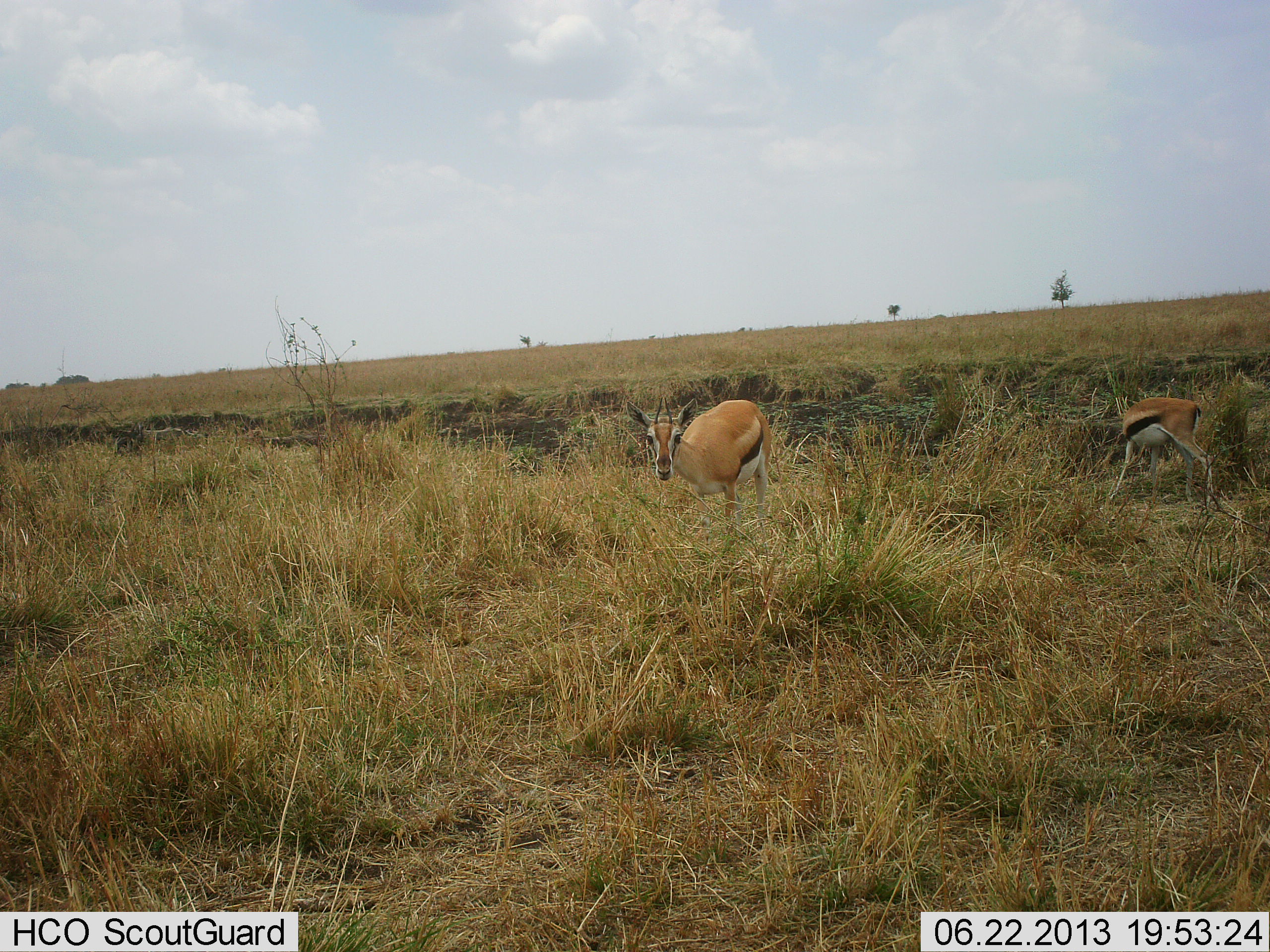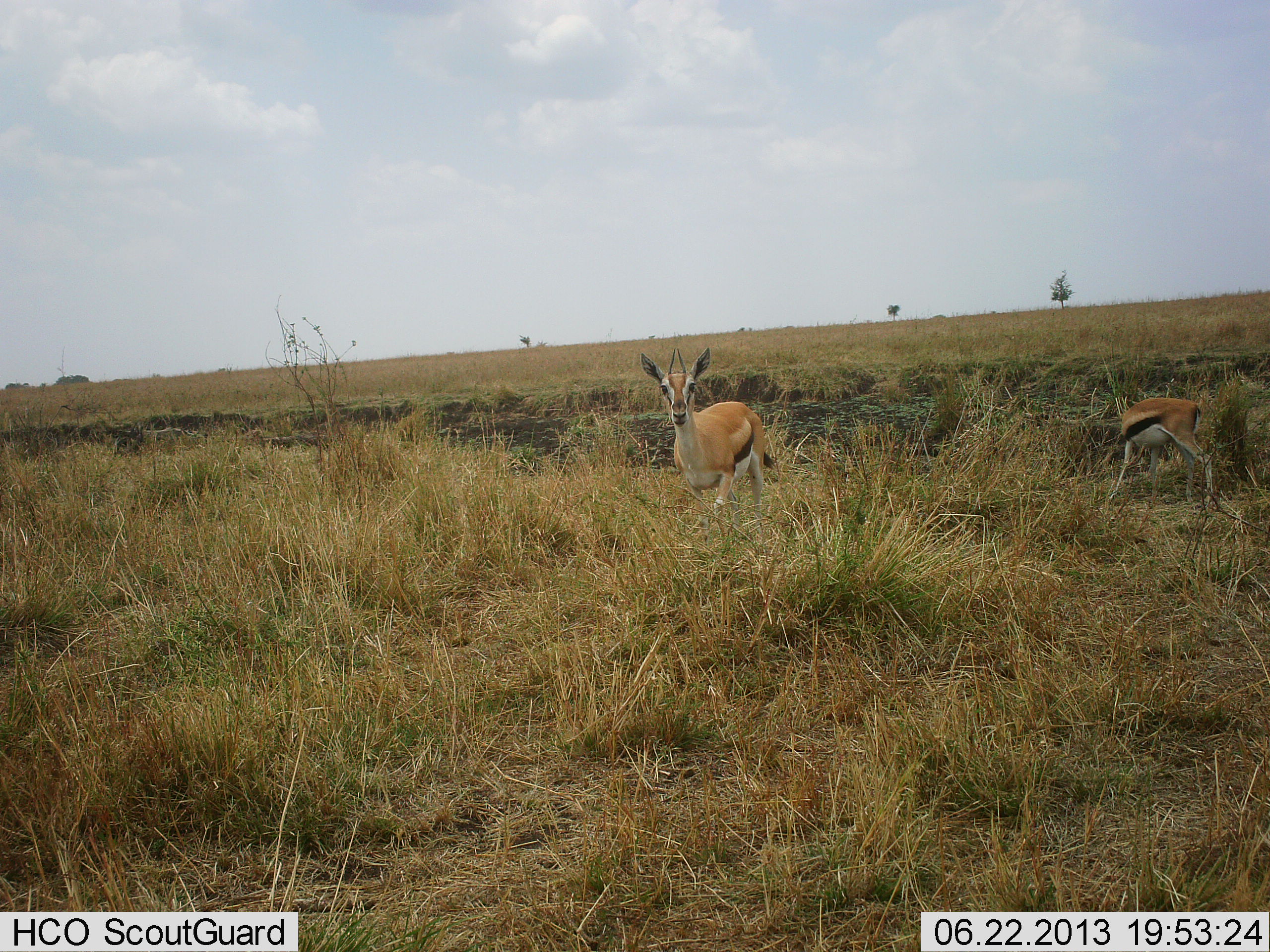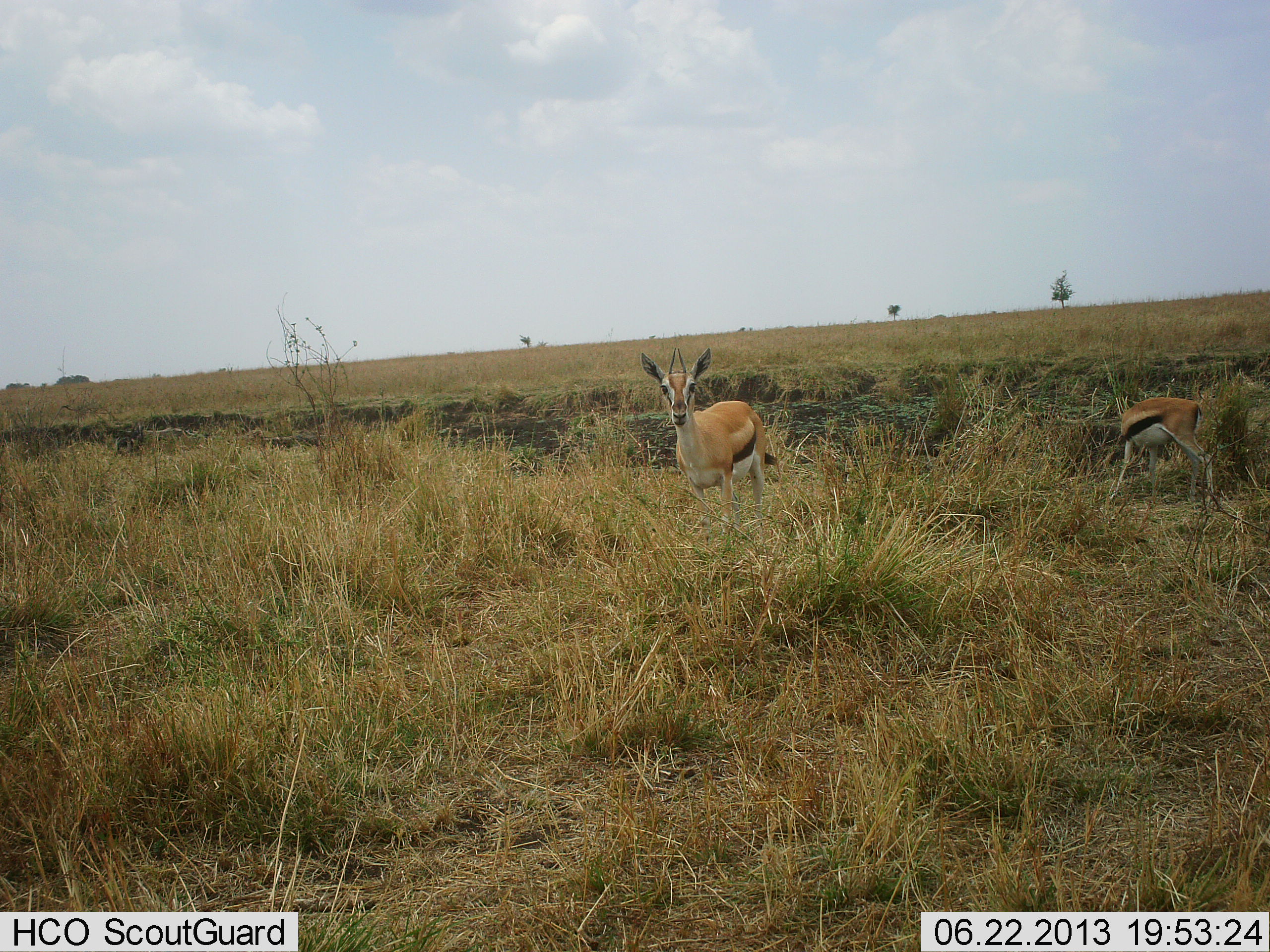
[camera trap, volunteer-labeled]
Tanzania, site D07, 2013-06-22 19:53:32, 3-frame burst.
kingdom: Animalia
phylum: Chordata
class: Mammalia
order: Artiodactyla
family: Bovidae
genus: Eudorcas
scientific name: Eudorcas thomsonii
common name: thomson's gazelle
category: gazellethomsons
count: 2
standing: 100%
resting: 0%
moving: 0%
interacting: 0%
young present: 21%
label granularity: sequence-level